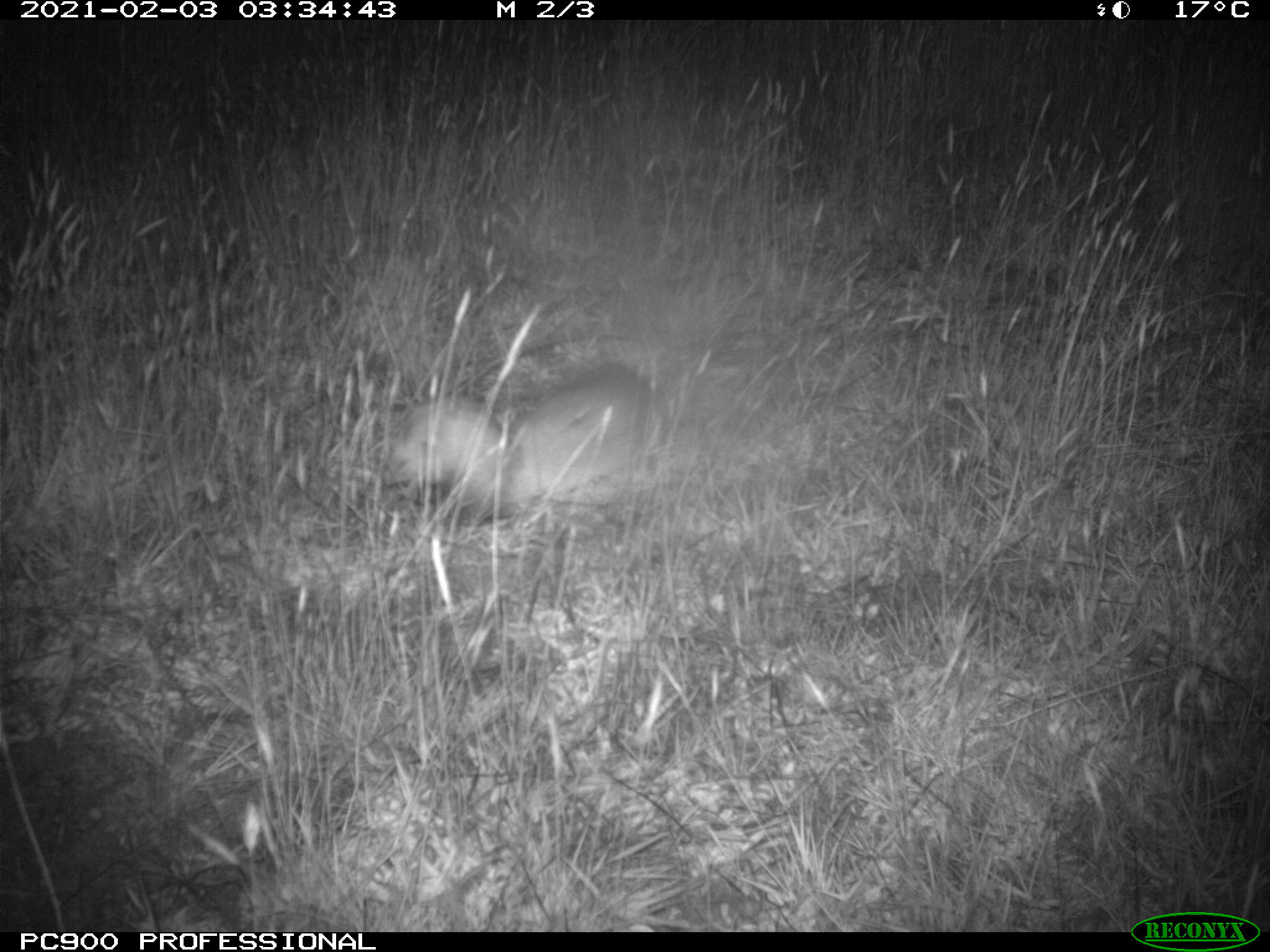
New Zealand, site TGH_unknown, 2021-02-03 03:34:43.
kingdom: Animalia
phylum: Chordata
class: Mammalia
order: Carnivora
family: Mustelidae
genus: Mustela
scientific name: Mustela furo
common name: ferret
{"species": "ferret (Mustela furo)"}